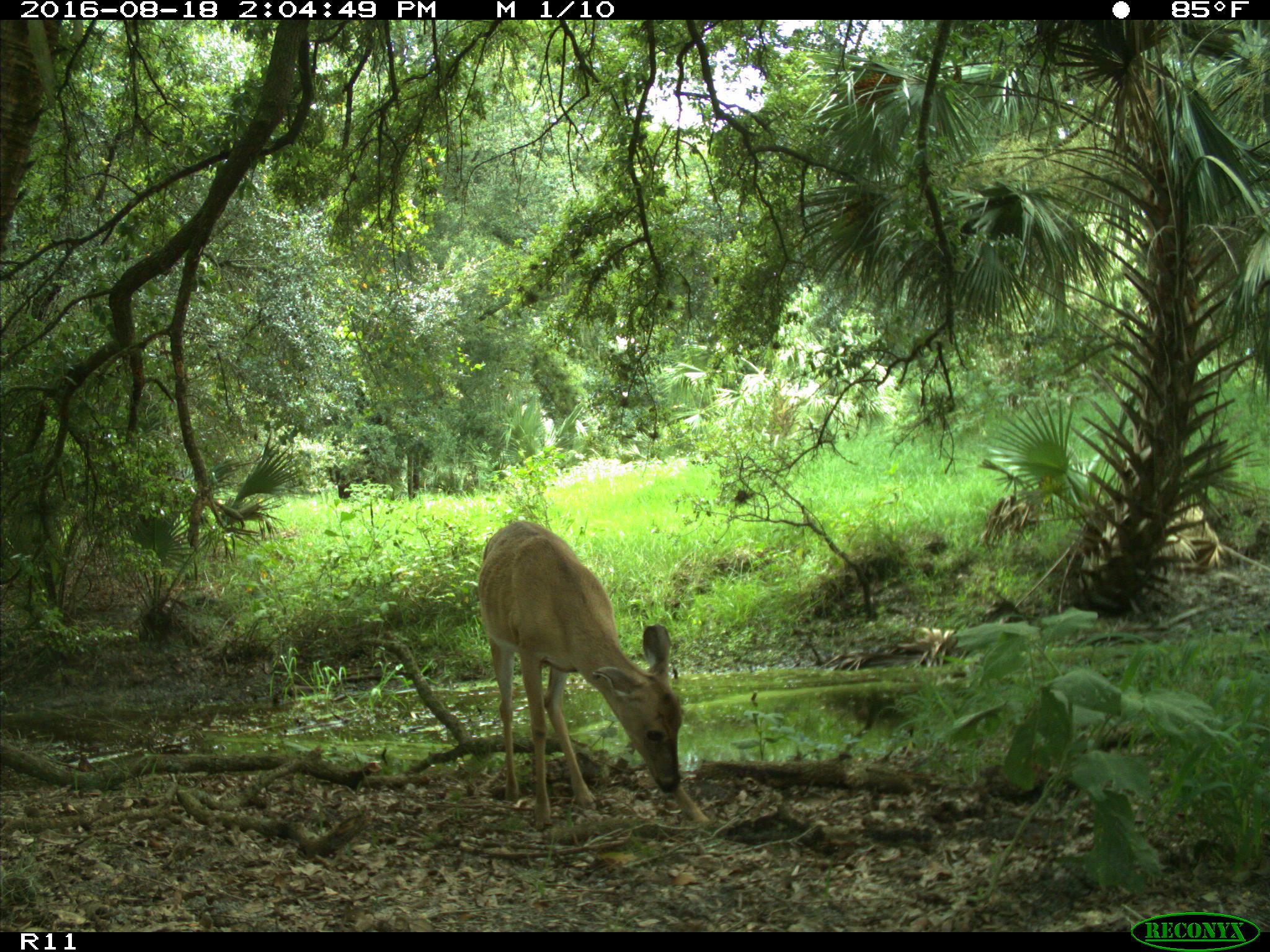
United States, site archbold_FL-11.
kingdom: Animalia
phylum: Chordata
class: Mammalia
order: Artiodactyla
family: Cervidae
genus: Odocoileus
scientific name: Odocoileus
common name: deer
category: unidentified deer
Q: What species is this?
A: Unidentified deer (deer) (Odocoileus).